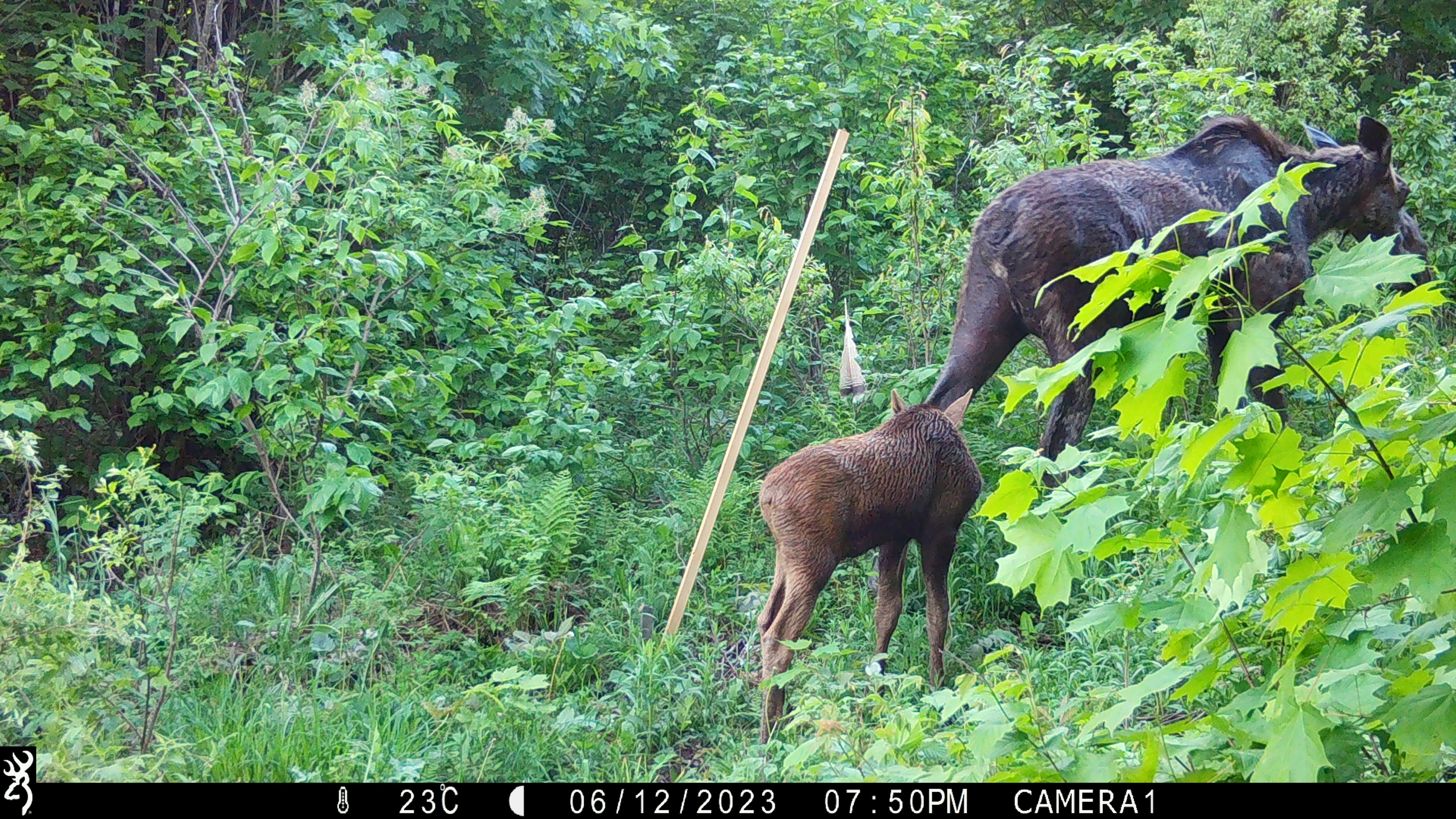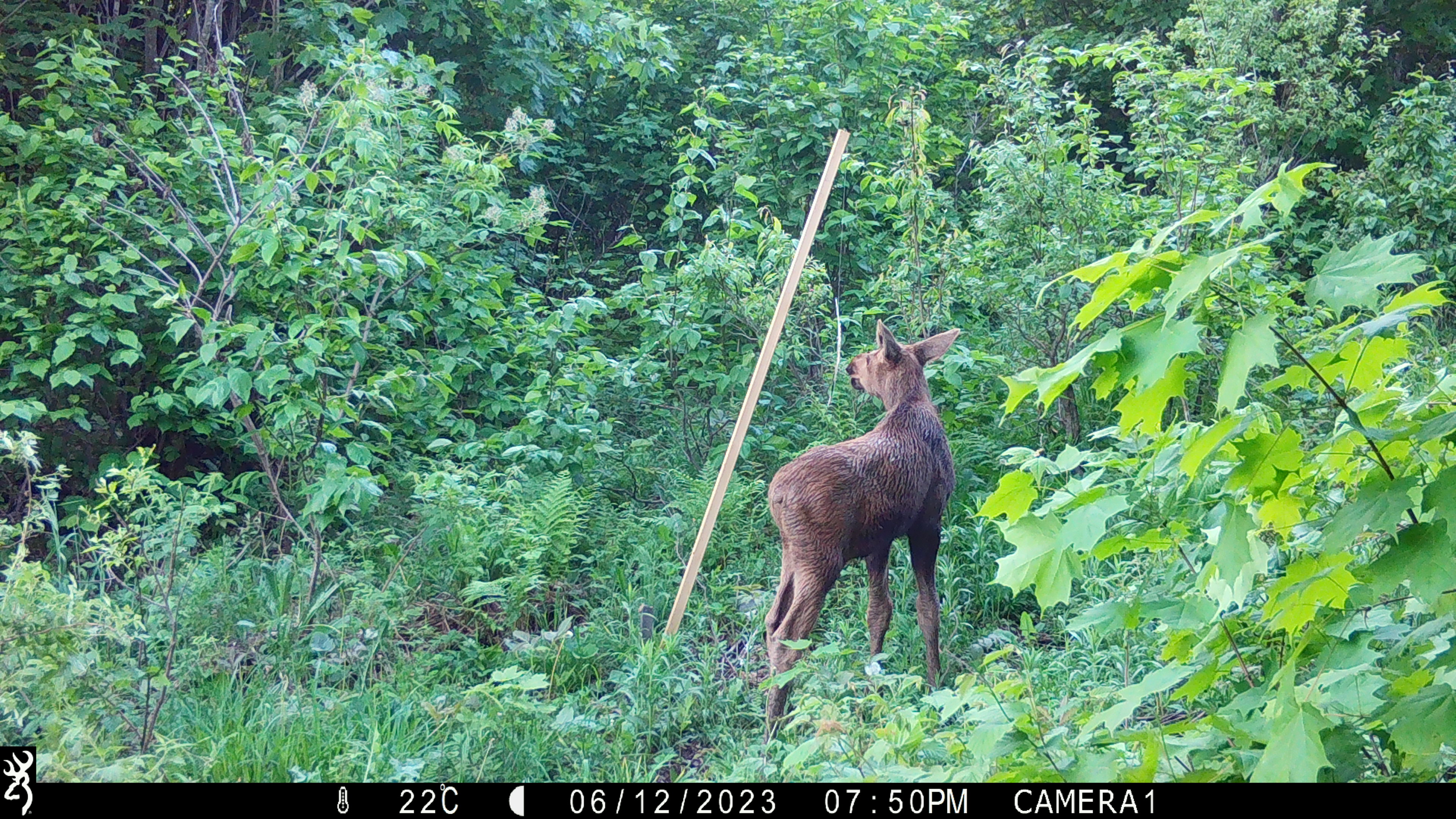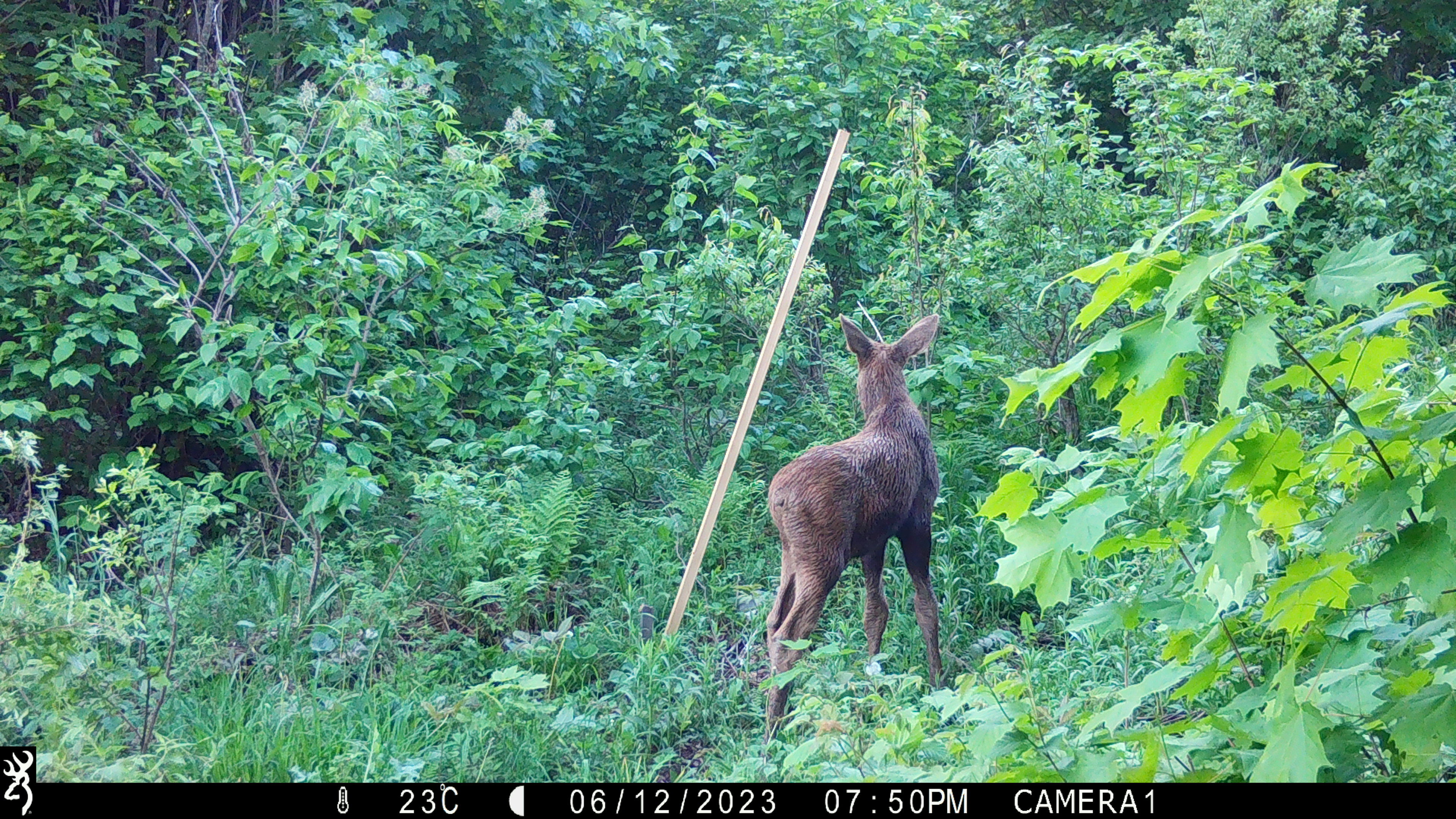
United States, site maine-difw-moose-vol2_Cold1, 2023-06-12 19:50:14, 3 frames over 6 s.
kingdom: Animalia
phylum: Chordata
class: Mammalia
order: Artiodactyla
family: Cervidae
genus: Alces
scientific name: Alces alces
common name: moose